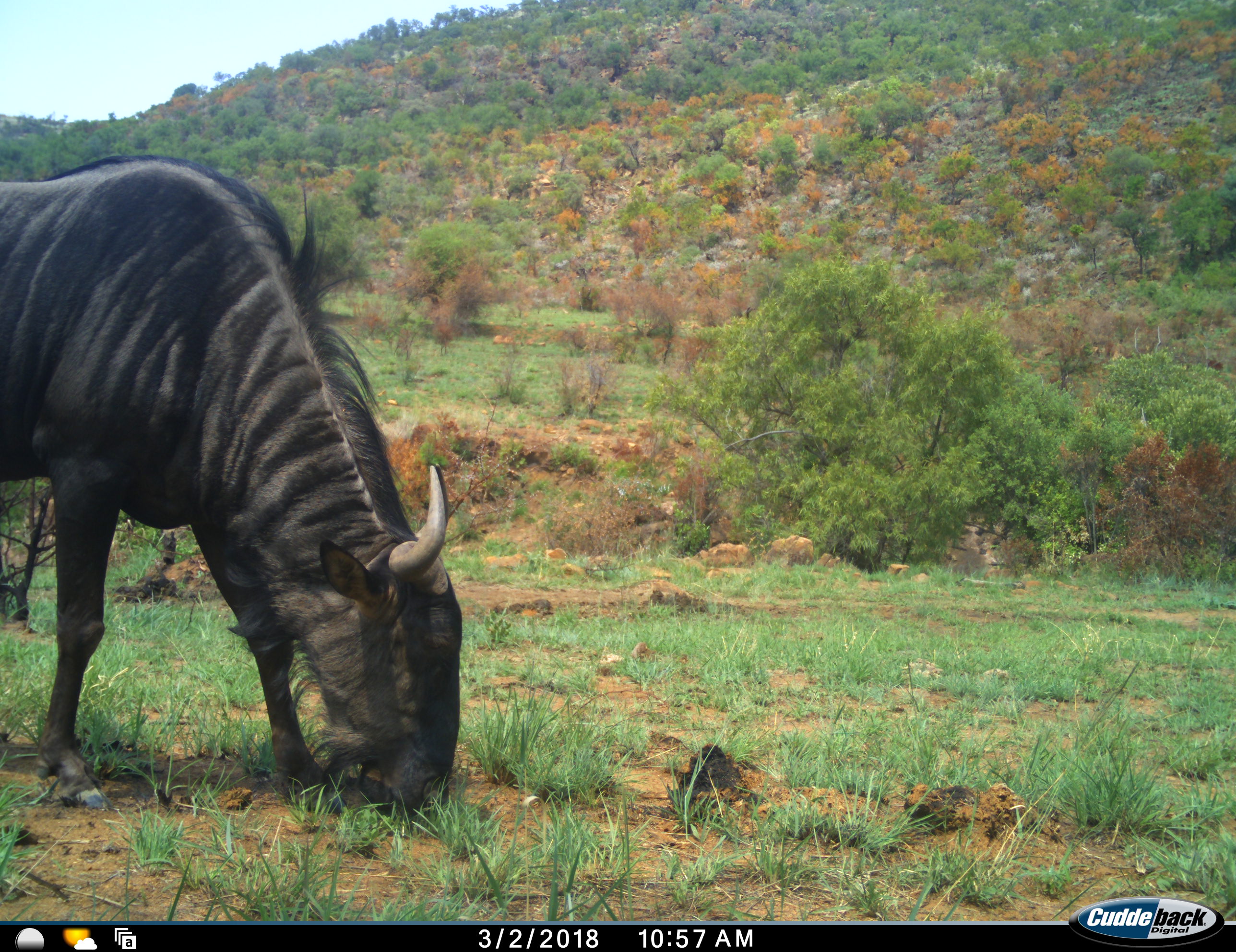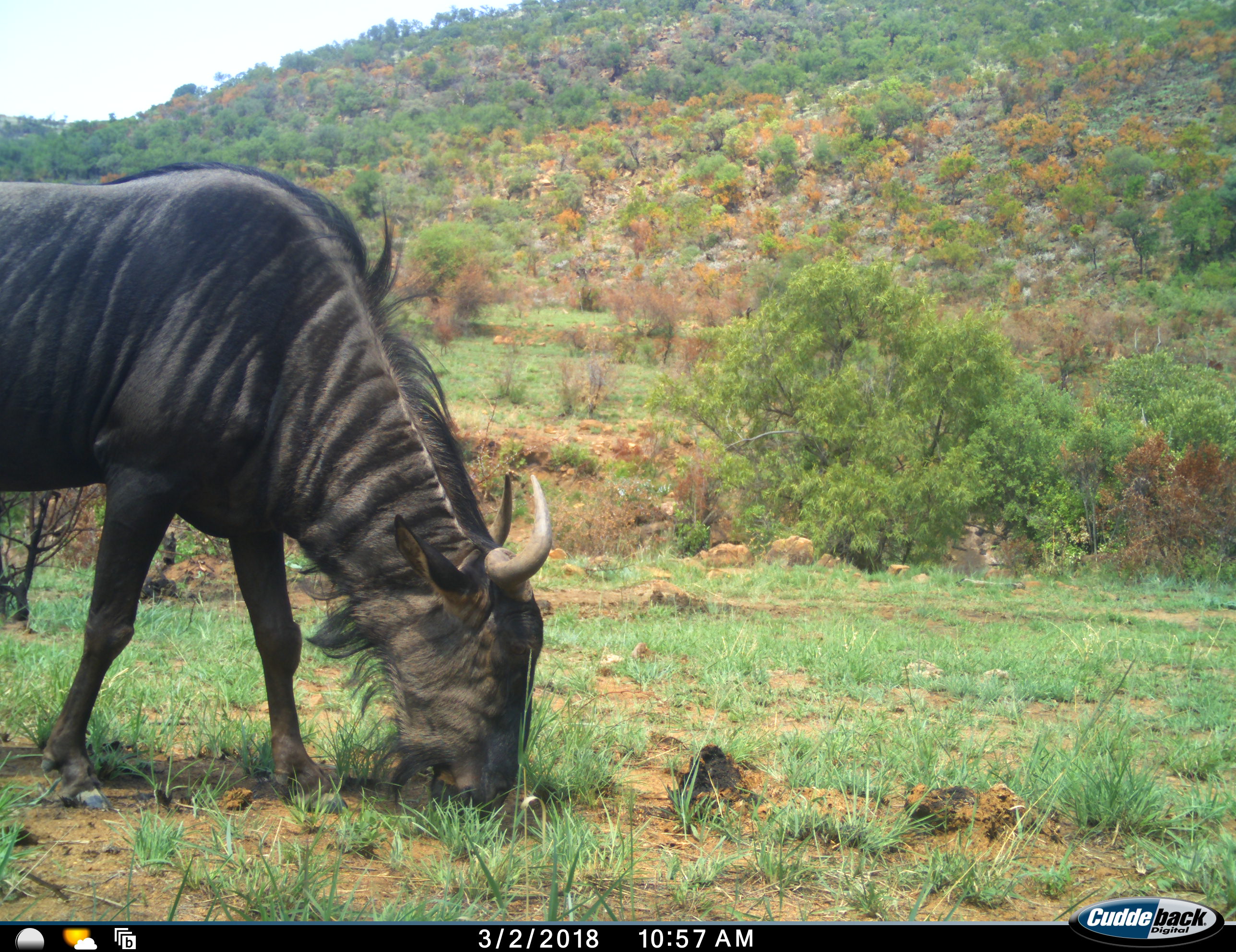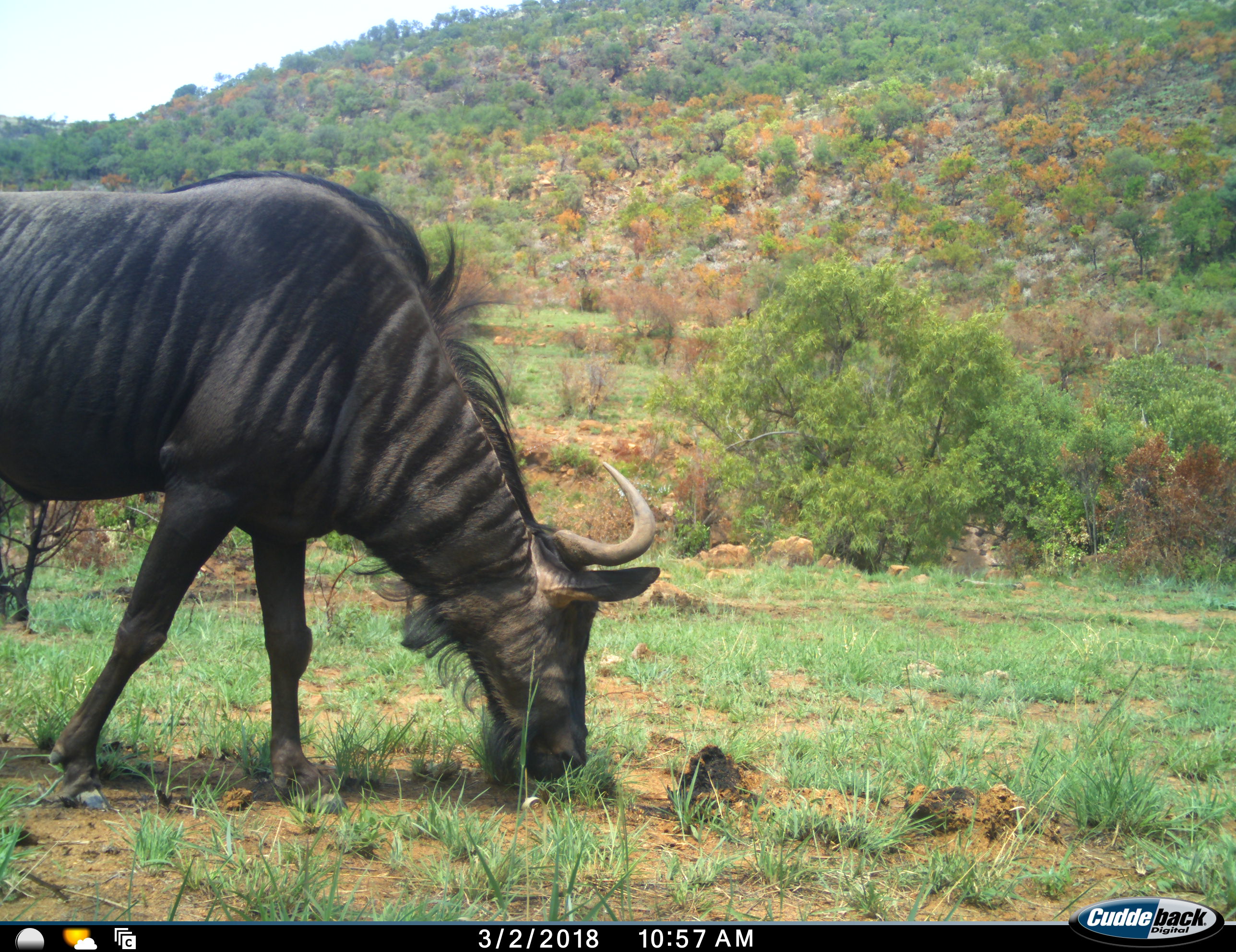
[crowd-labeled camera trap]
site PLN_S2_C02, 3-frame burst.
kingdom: Animalia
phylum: Chordata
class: Mammalia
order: Artiodactyla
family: Bovidae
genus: Connochaetes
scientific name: Connochaetes taurinus taurinus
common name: blue wildebeest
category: wildebeestblue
Wildebeestblue (blue wildebeest) (Connochaetes taurinus taurinus), count 1. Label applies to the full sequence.